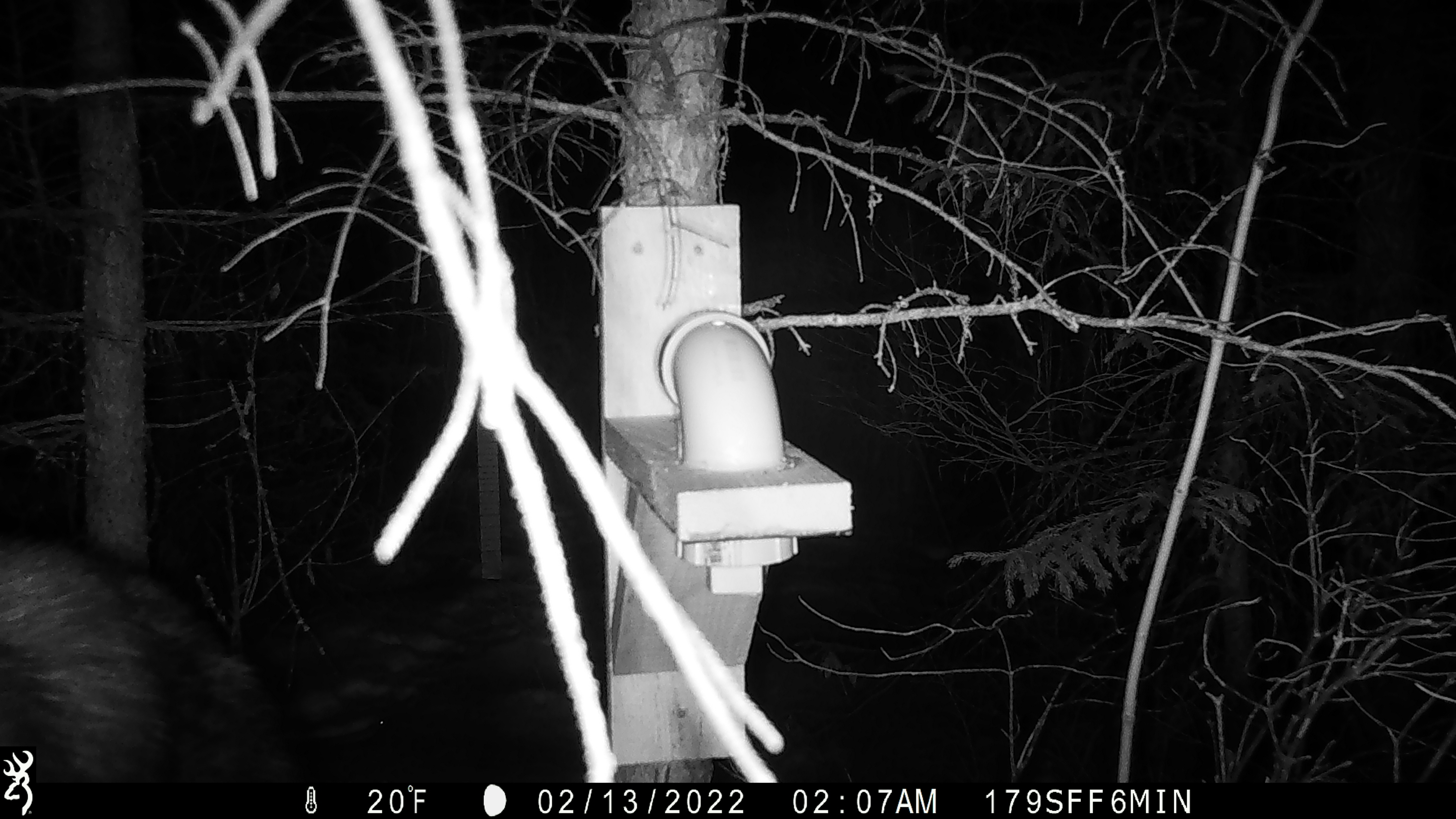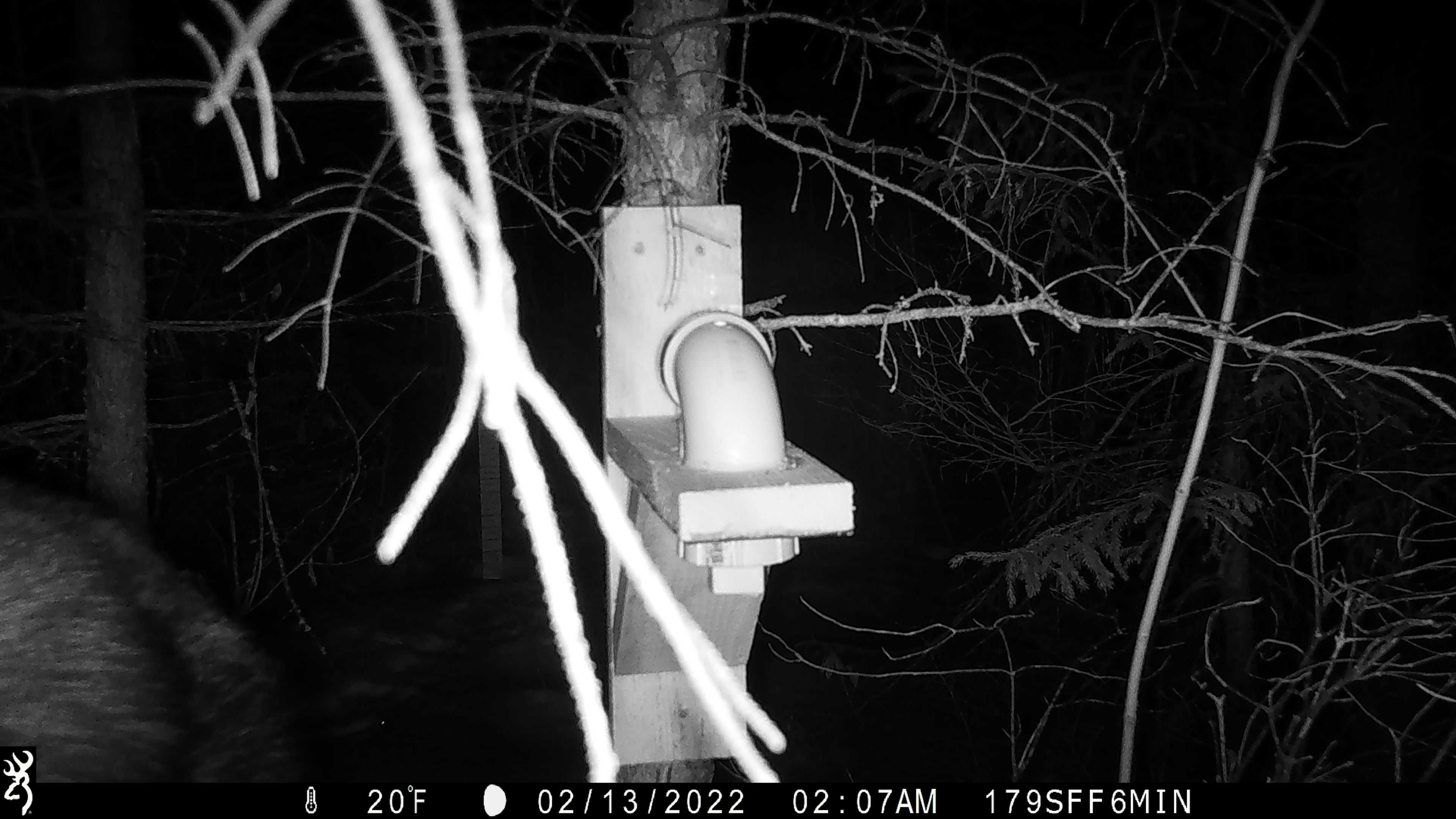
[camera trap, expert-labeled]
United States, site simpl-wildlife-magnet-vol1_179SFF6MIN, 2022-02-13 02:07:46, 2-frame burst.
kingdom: Animalia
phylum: Chordata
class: Mammalia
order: Artiodactyla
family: Cervidae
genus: Alces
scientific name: Alces alces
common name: moose